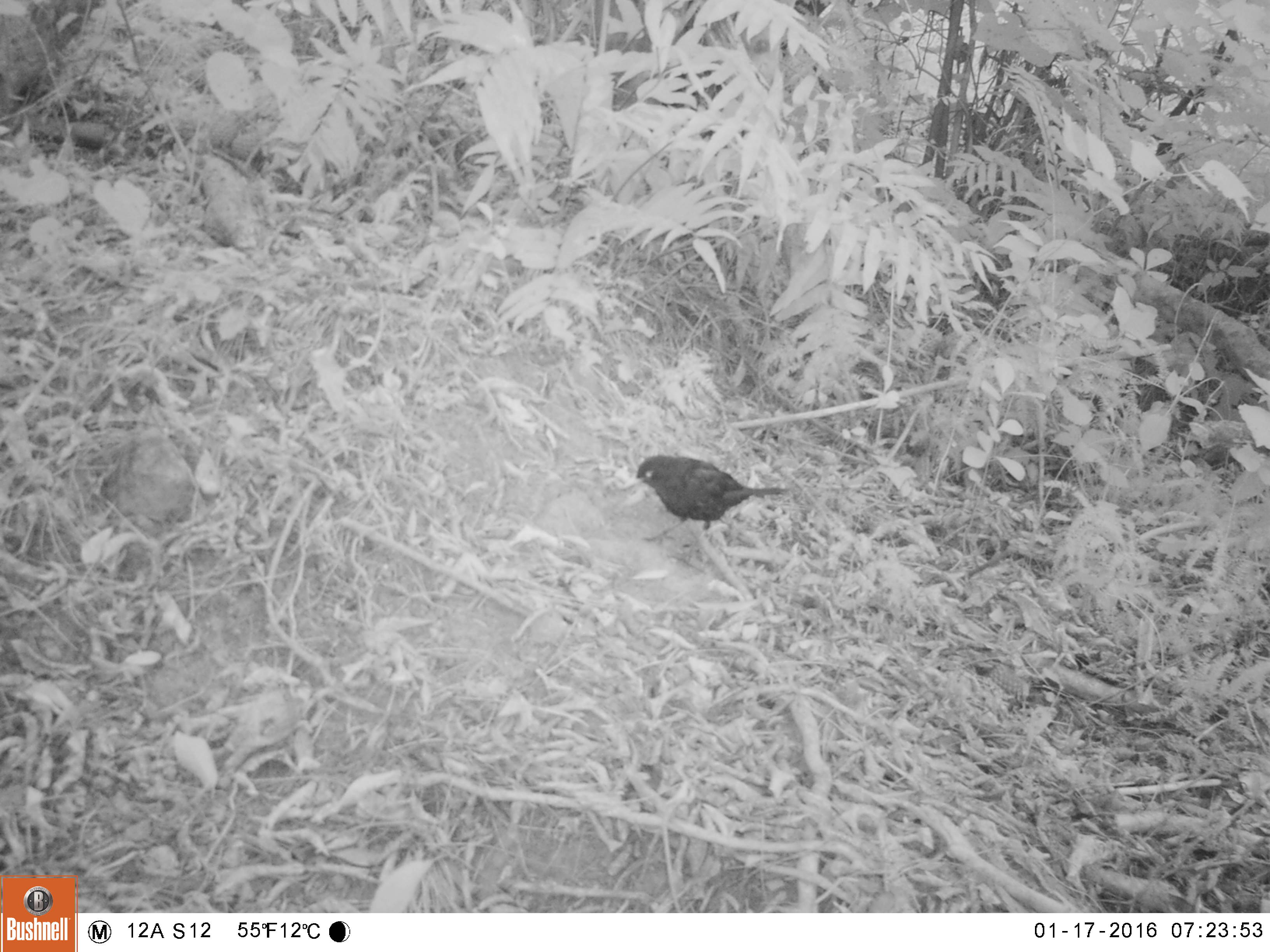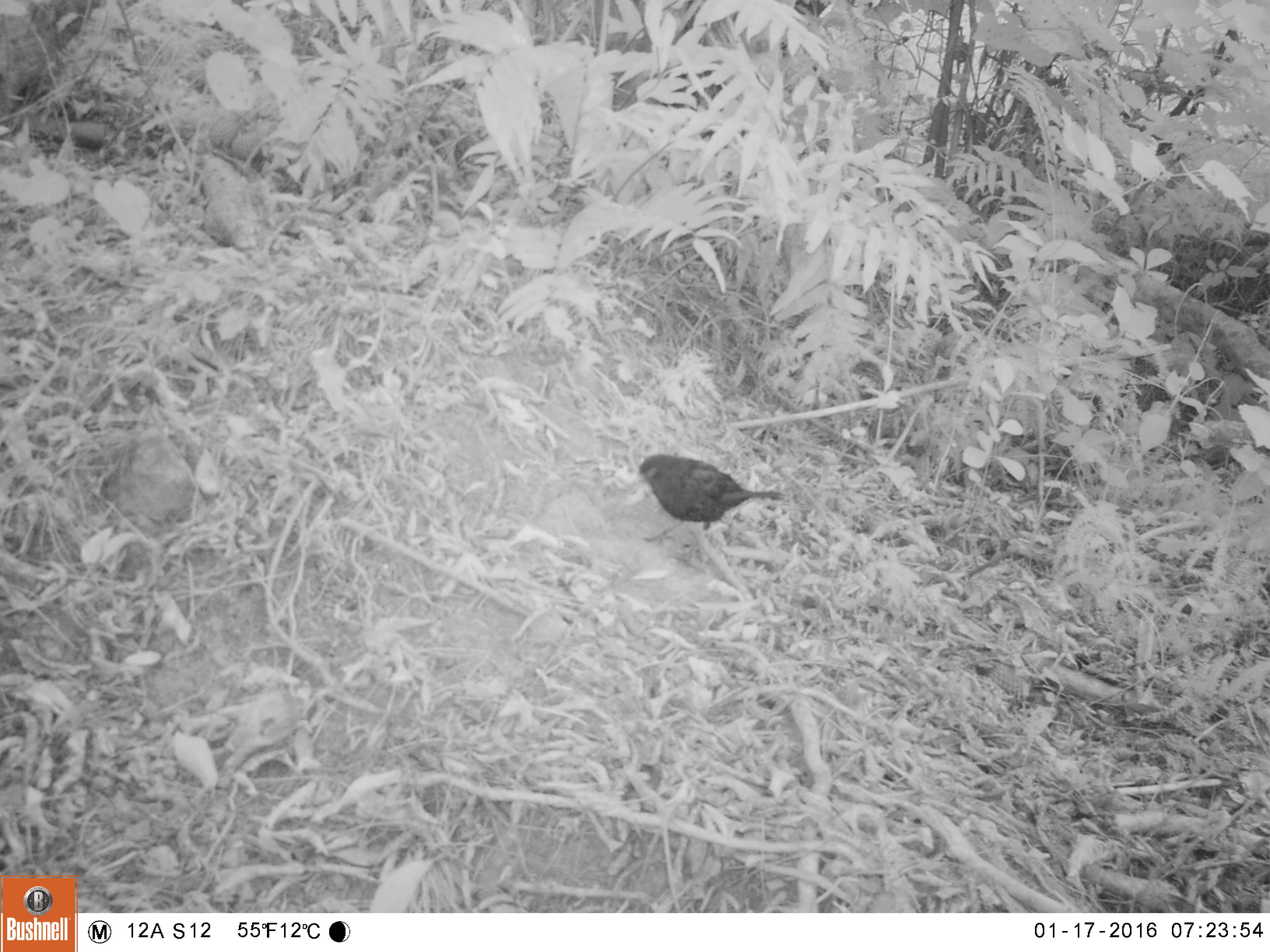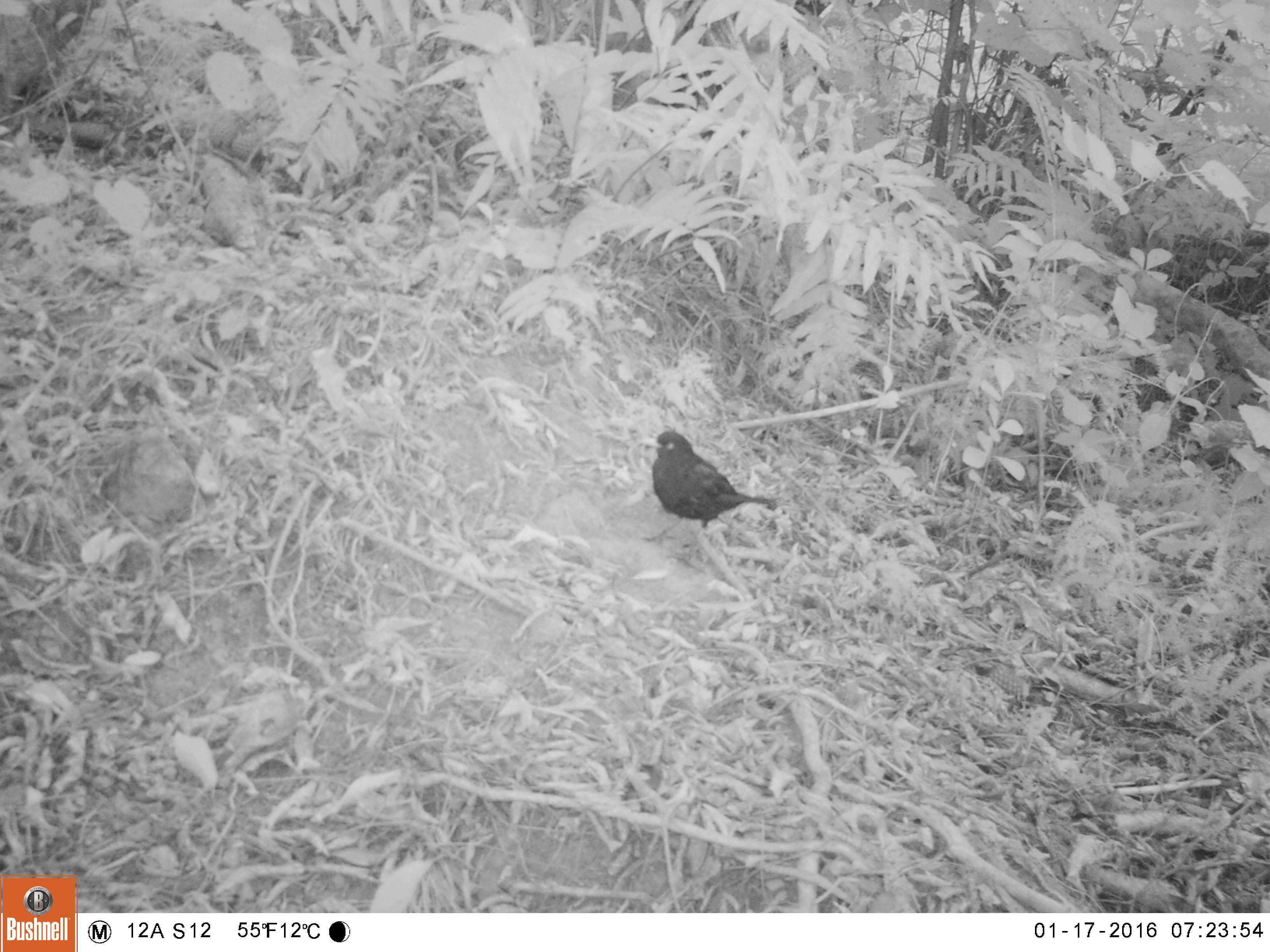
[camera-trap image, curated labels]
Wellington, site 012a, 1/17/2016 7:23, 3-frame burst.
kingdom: Animalia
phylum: Chordata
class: Aves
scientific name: Aves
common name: bird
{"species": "bird (Aves)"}